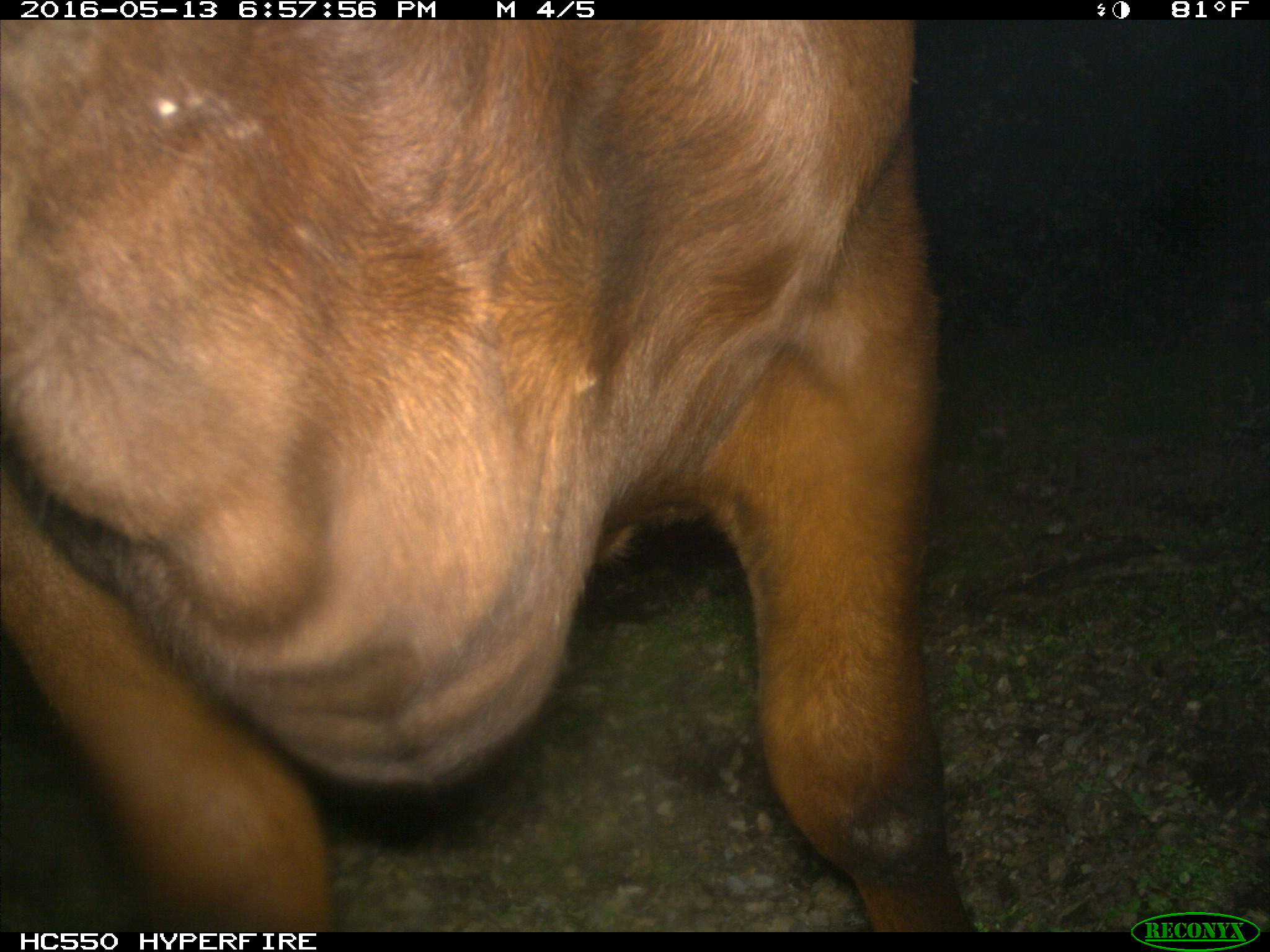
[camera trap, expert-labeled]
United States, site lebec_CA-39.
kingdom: Animalia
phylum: Chordata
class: Mammalia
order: Artiodactyla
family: Bovidae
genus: Bos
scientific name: Bos taurus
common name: domestic cow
Bos taurus (domestic cow).